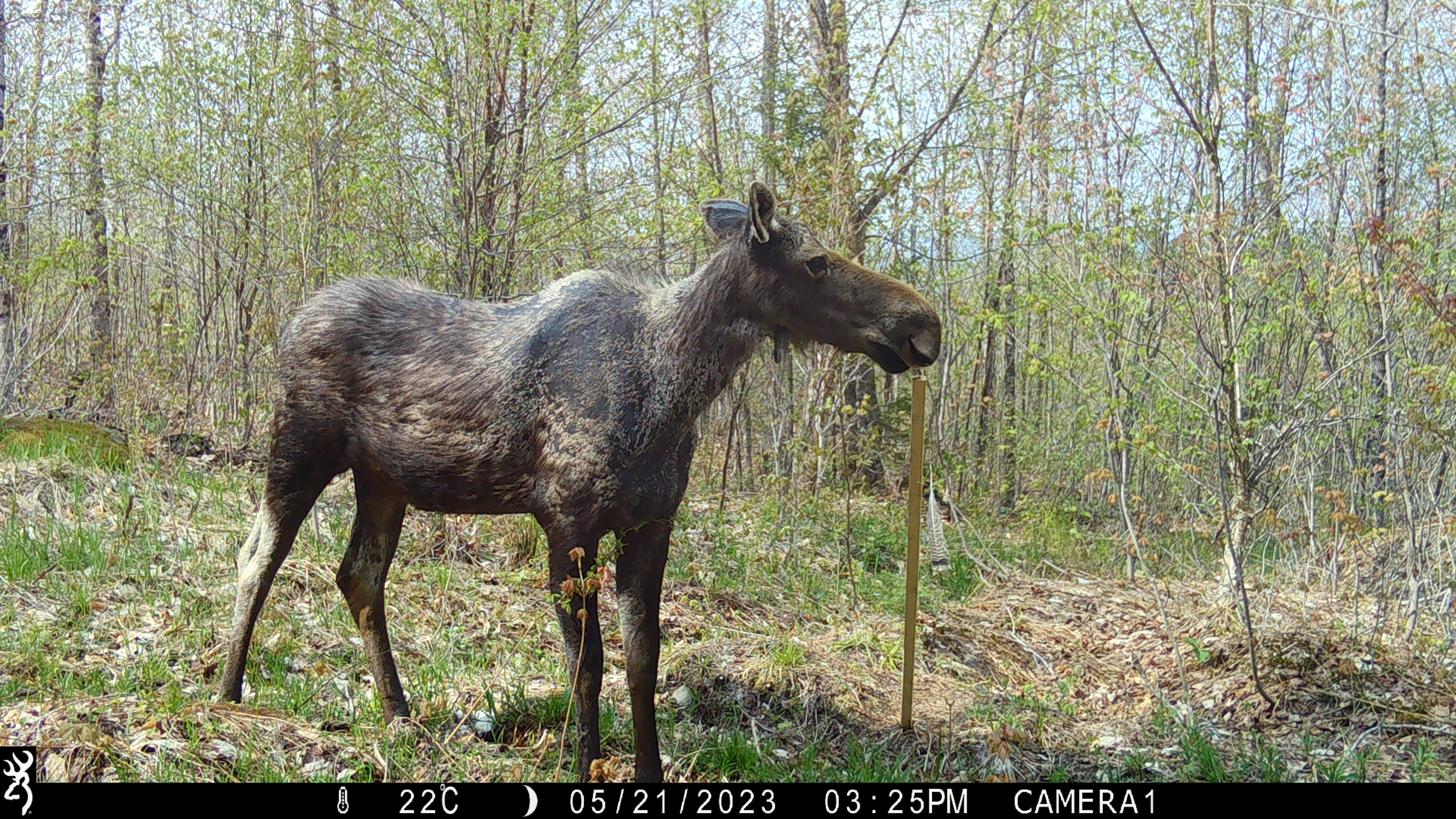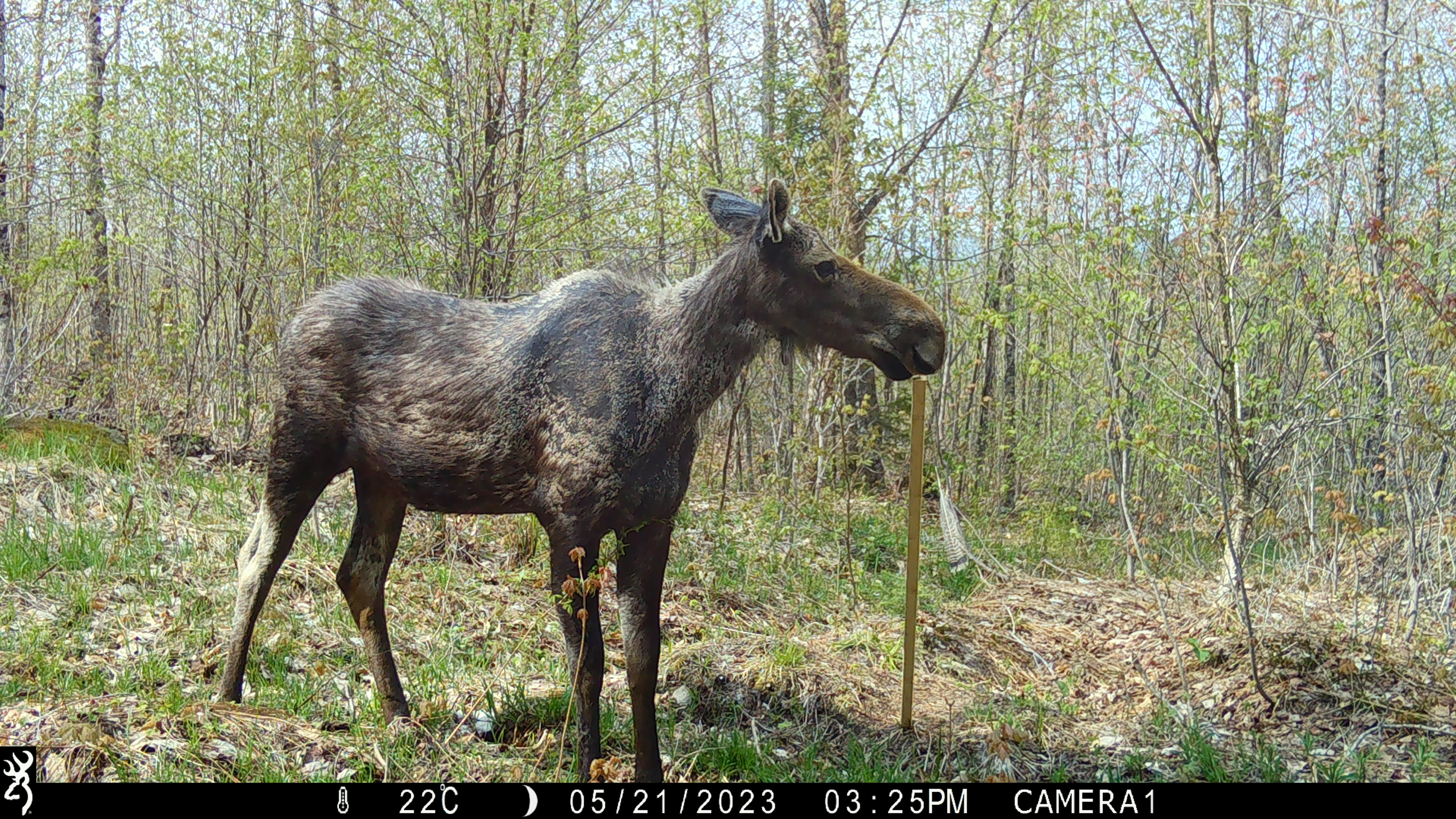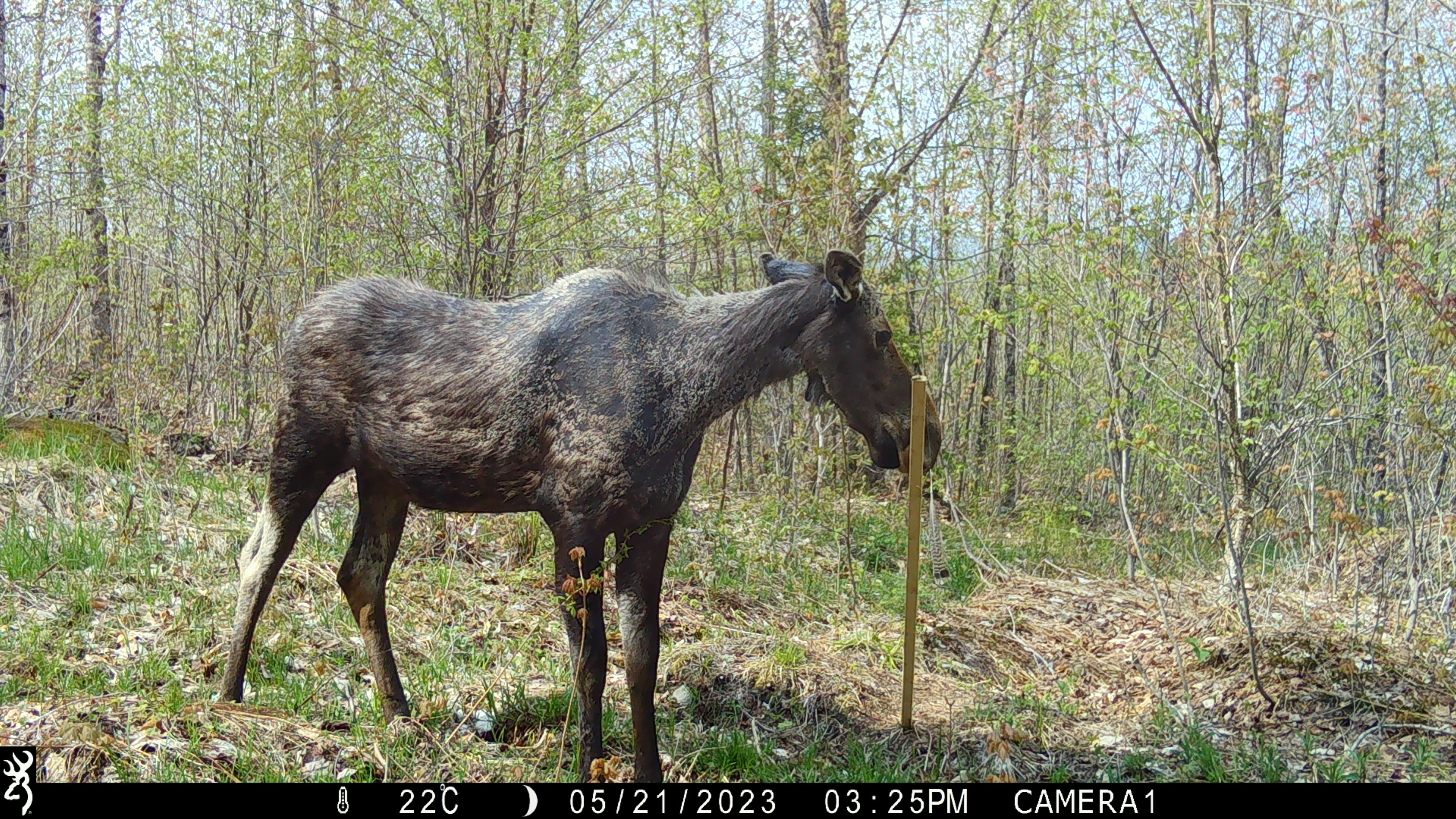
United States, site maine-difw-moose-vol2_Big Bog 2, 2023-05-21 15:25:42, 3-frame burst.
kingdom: Animalia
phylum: Chordata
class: Mammalia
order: Artiodactyla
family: Cervidae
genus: Alces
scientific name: Alces alces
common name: moose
Moose (Alces alces).